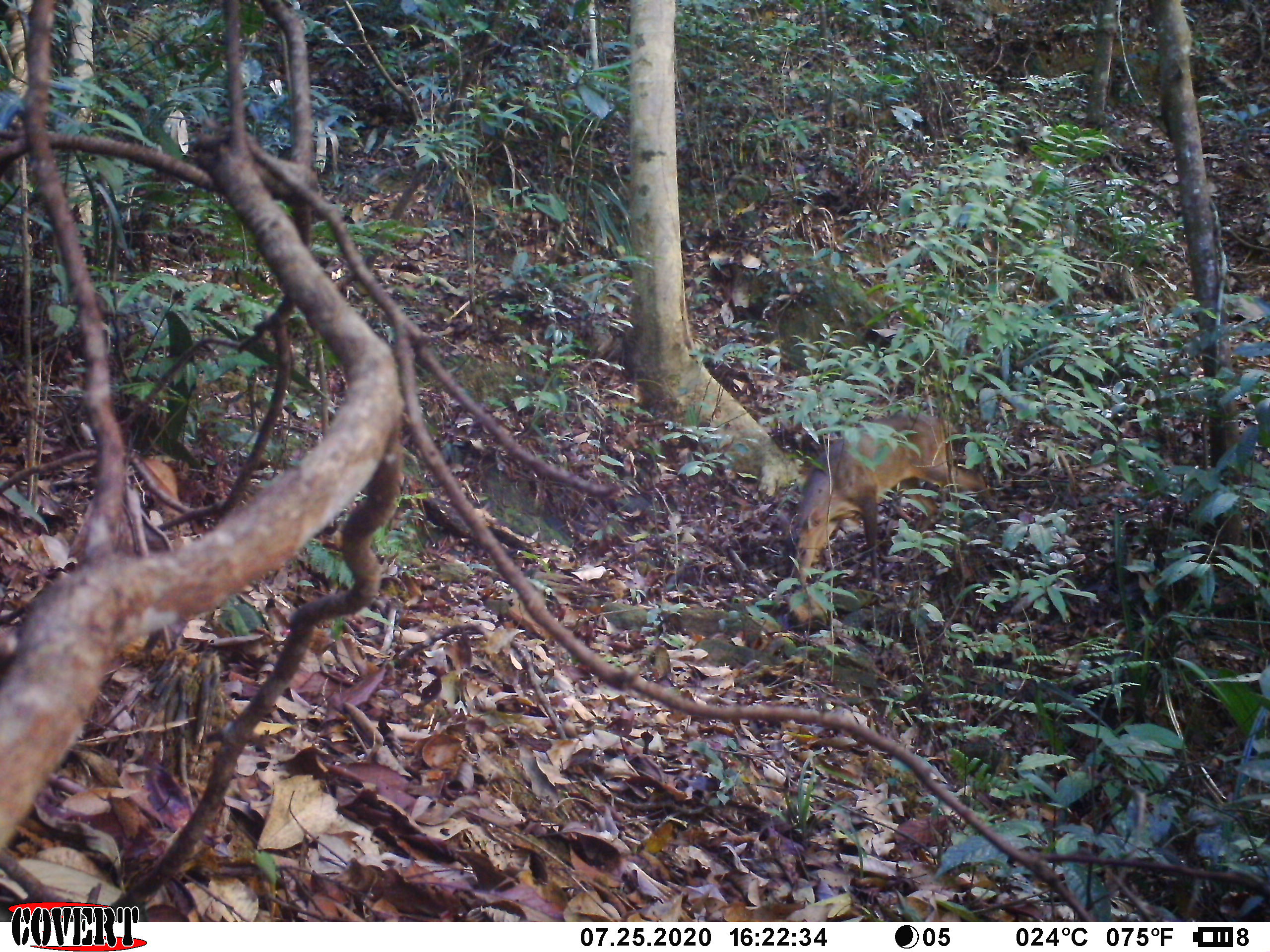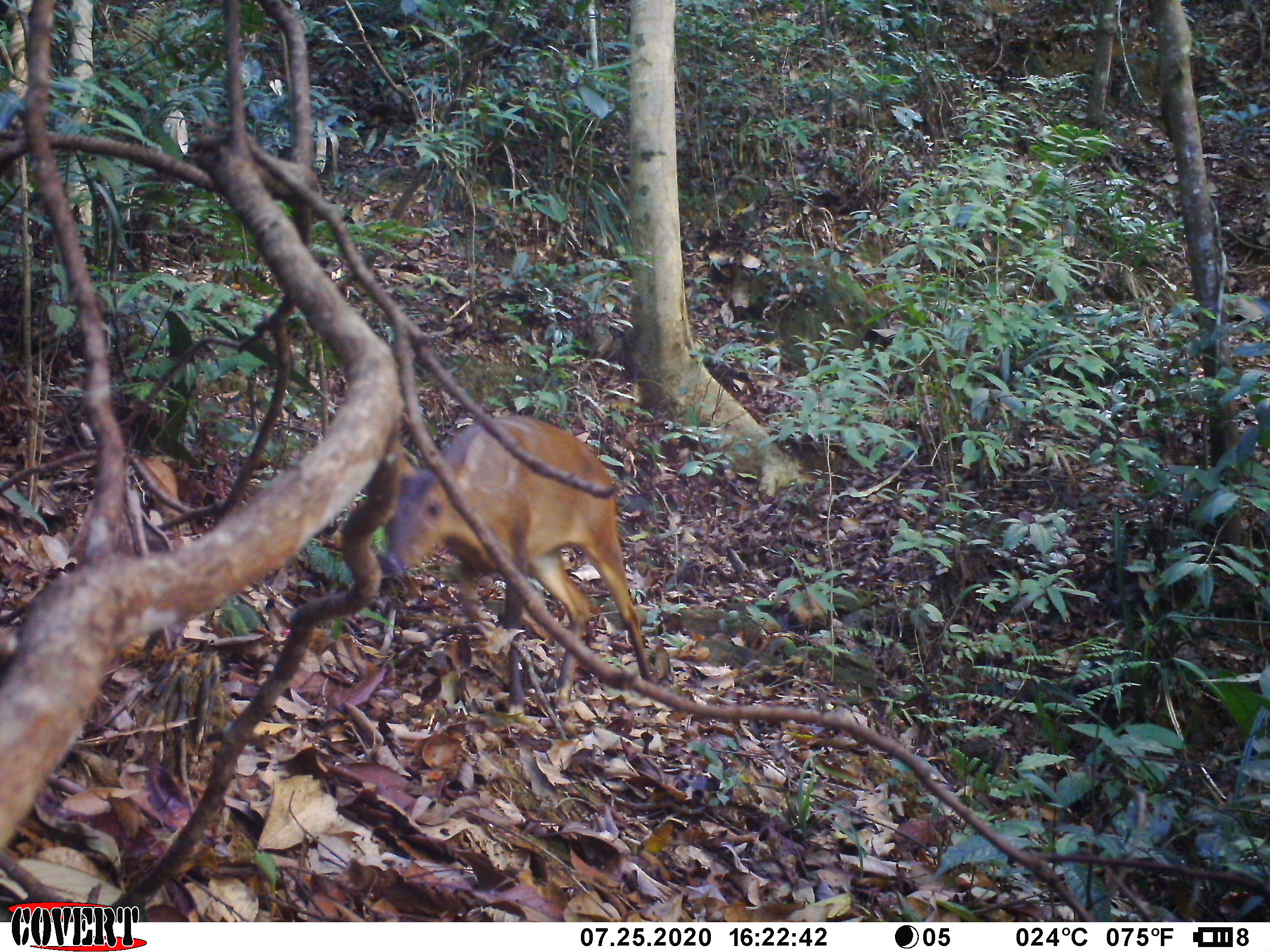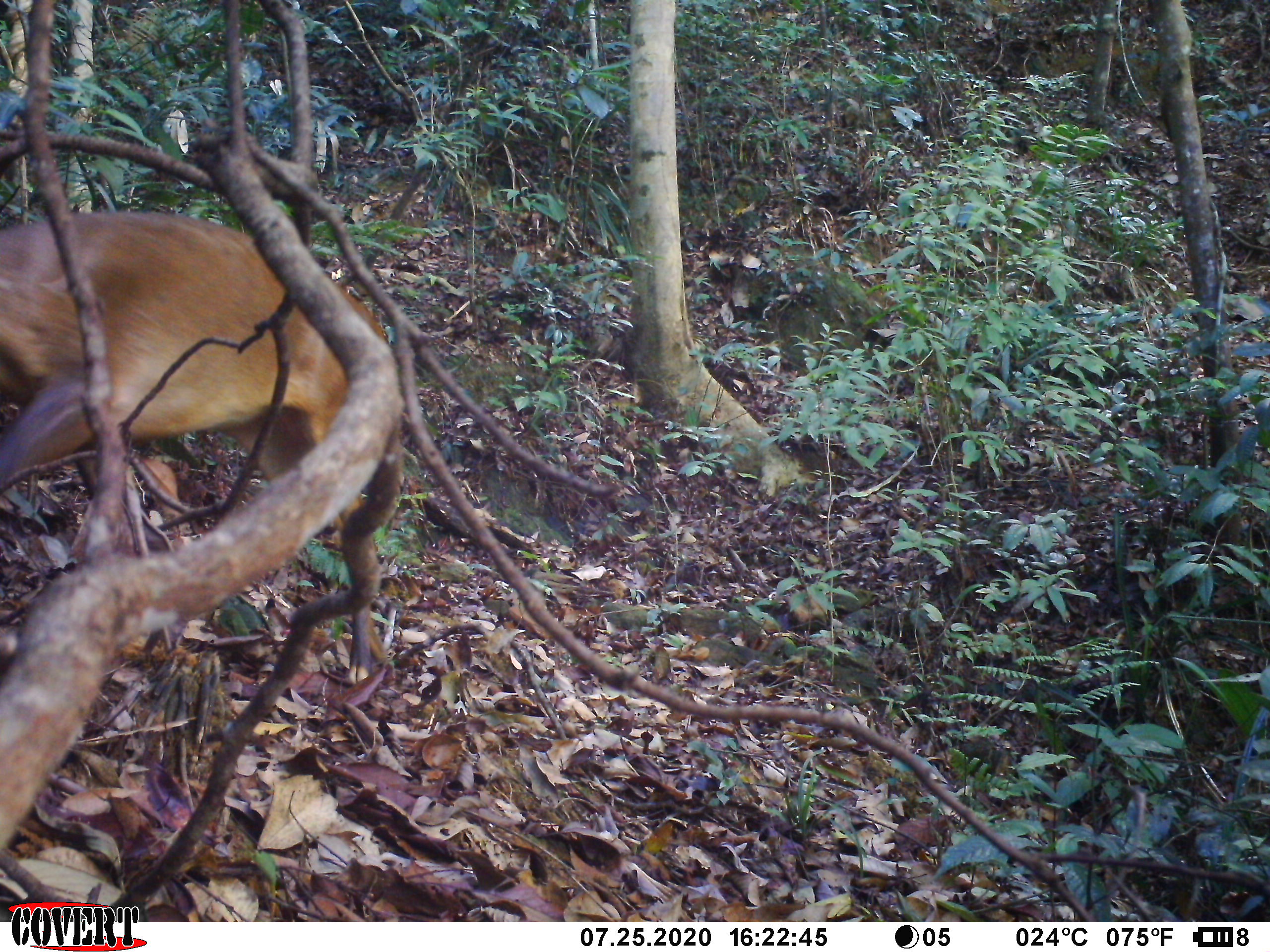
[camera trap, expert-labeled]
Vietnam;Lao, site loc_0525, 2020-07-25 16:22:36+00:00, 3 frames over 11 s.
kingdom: Animalia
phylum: Chordata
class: Mammalia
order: Artiodactyla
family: Cervidae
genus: Muntiacus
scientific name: Muntiacus vuquangensis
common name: large-antlered muntjac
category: large antlered muntjac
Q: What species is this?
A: Large antlered muntjac (large-antlered muntjac) (Muntiacus vuquangensis).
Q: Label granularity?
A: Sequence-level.